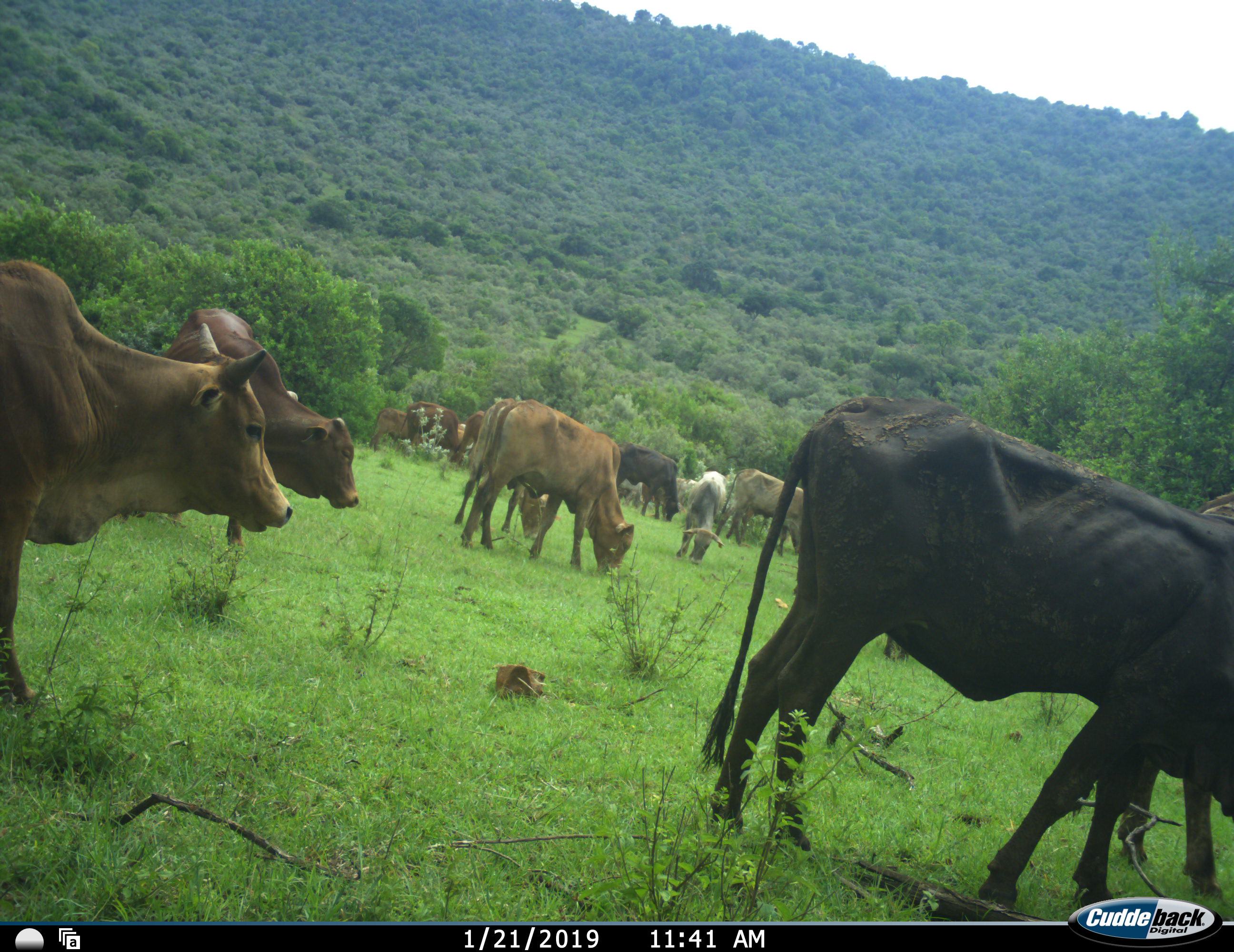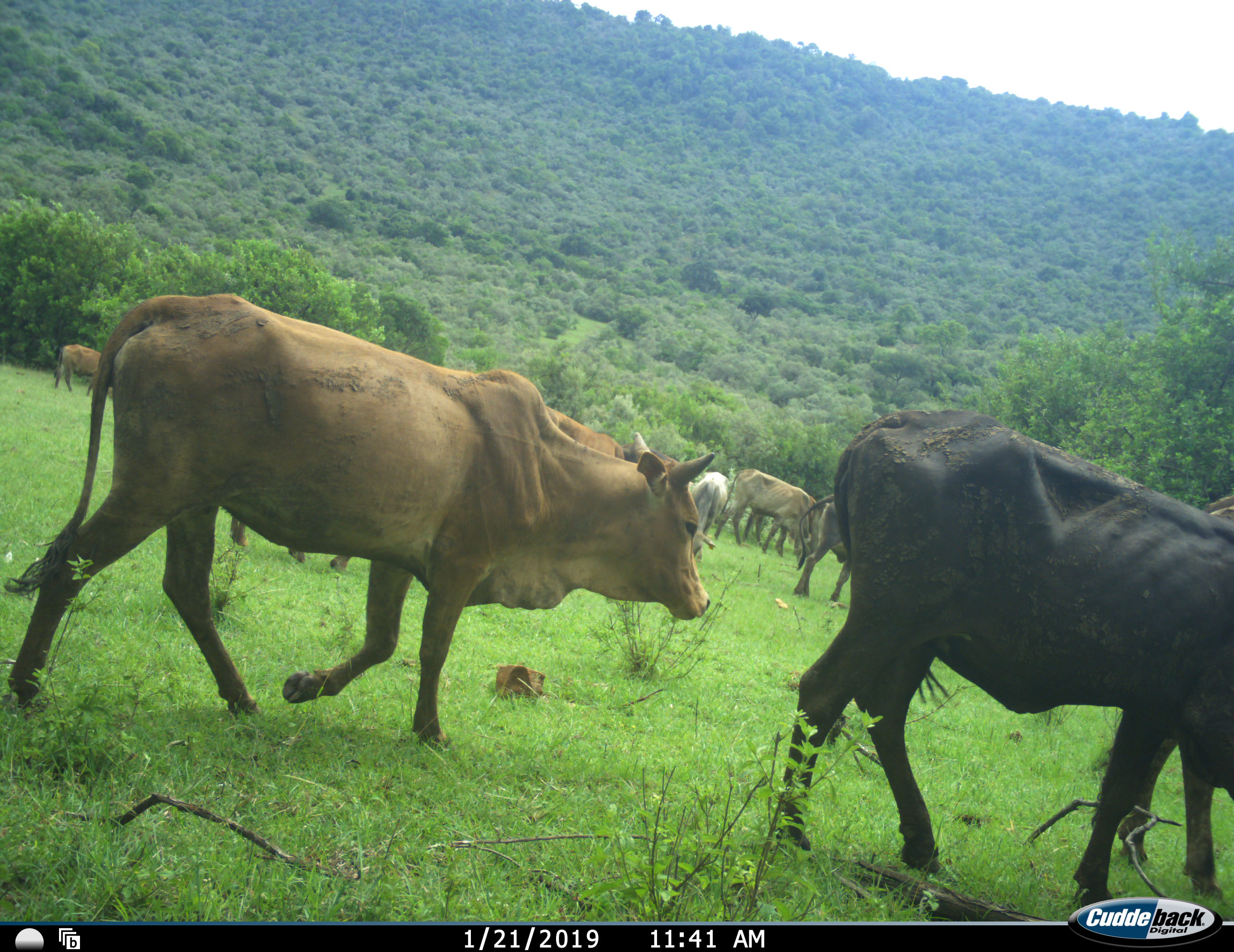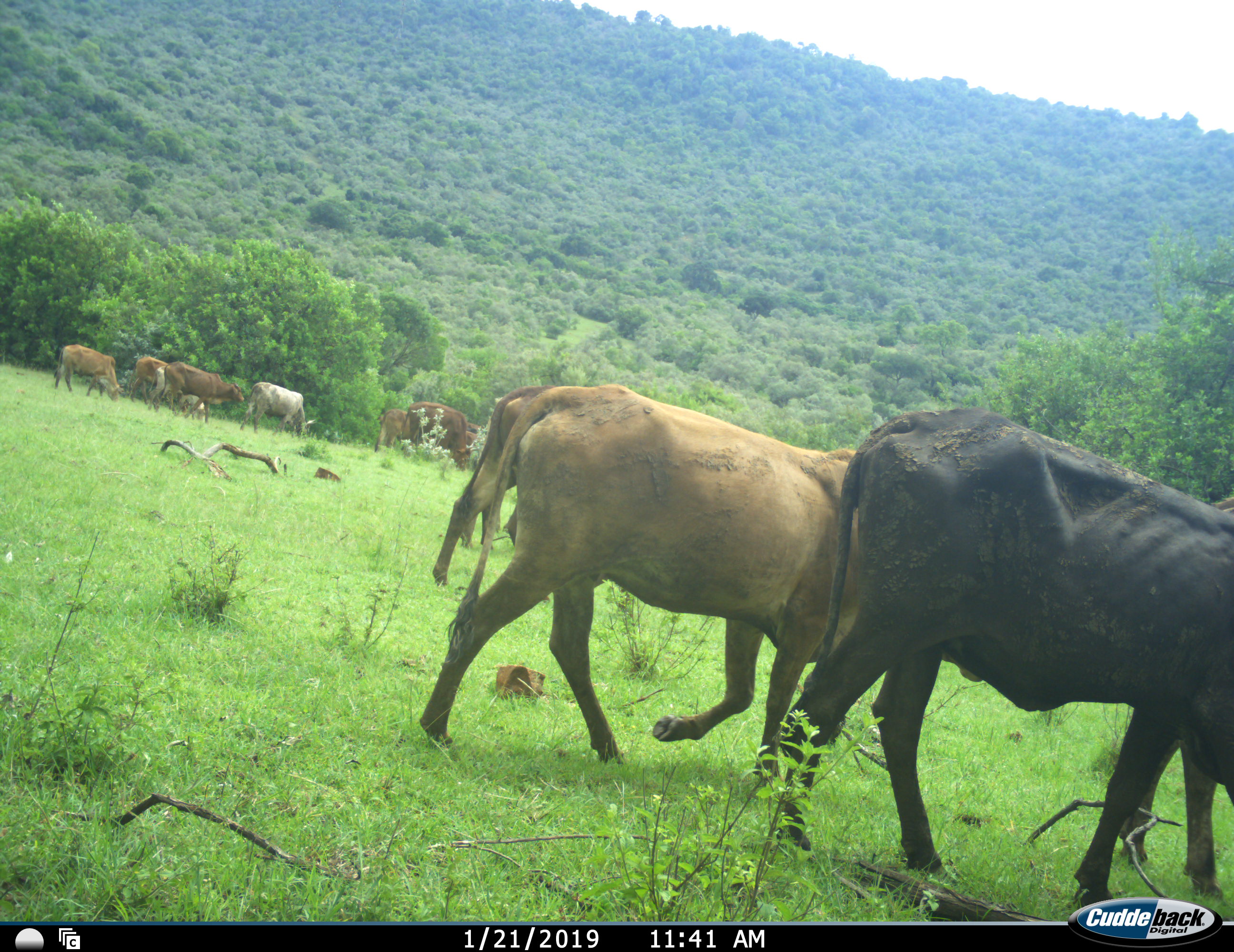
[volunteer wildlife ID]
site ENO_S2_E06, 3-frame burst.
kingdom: Animalia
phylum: Chordata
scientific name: Vertebrata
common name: domestic animal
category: domesticanimal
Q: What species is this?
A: Domesticanimal (domestic animal) (Vertebrata).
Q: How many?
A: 11-50.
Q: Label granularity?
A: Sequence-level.